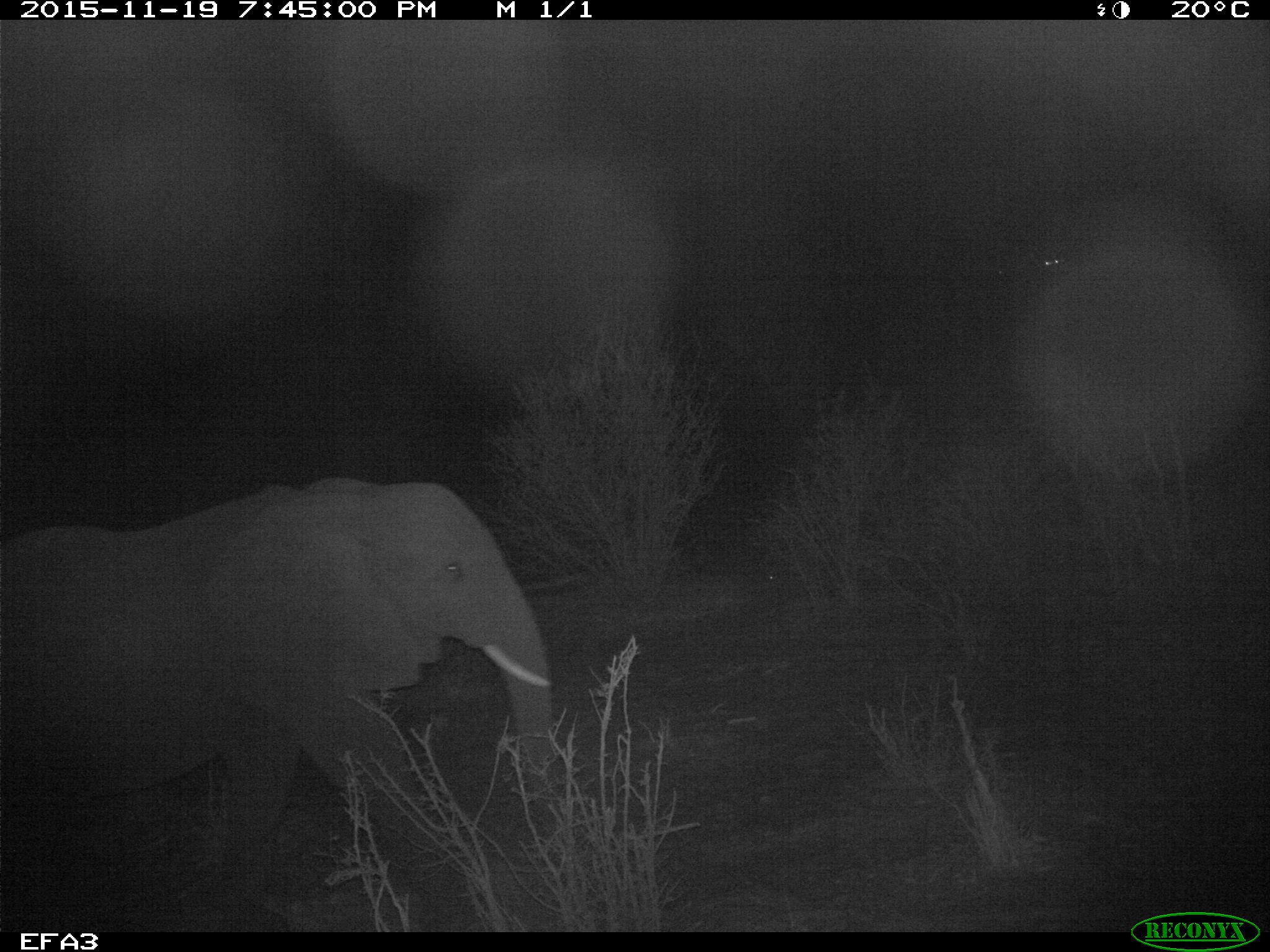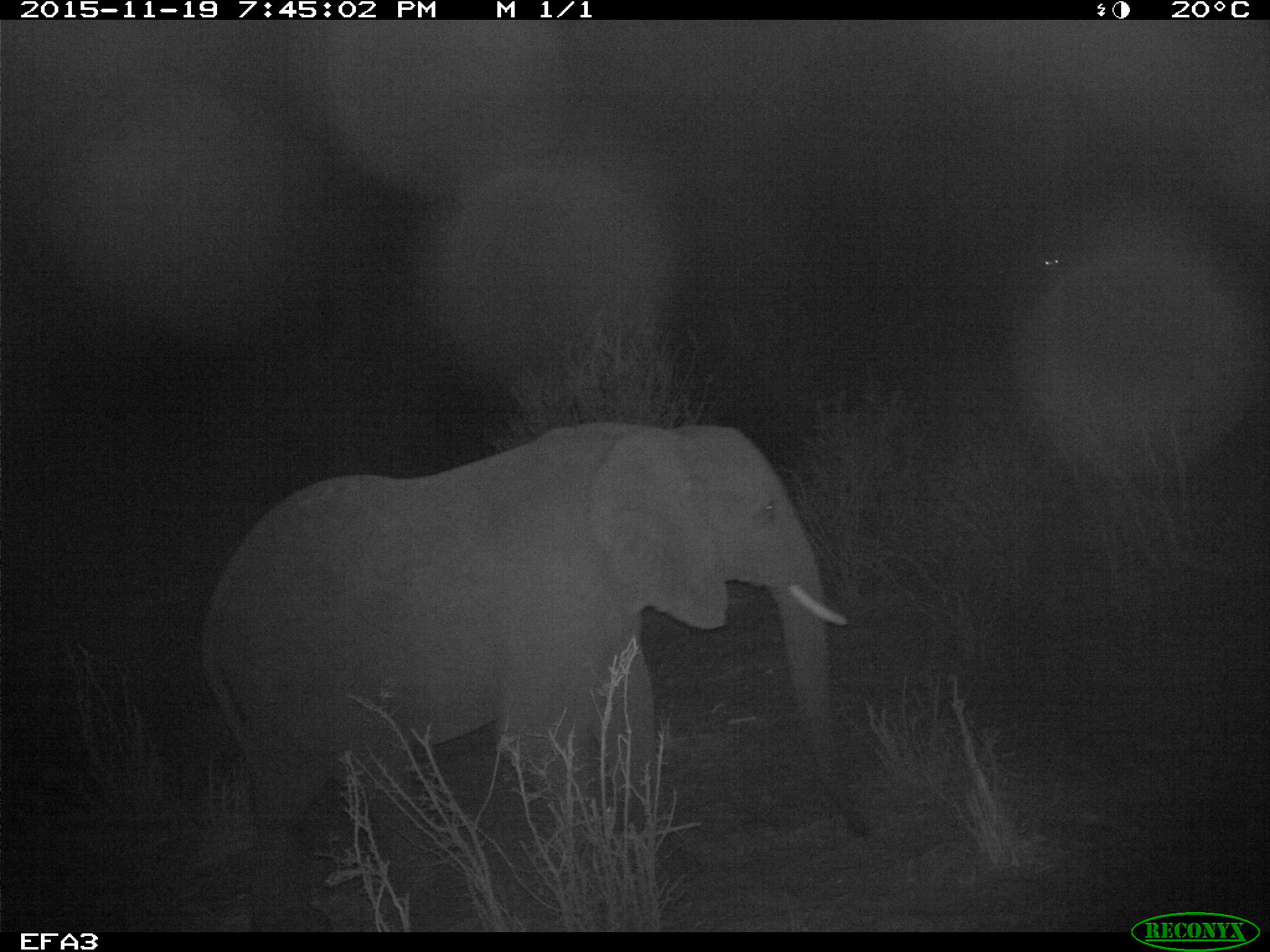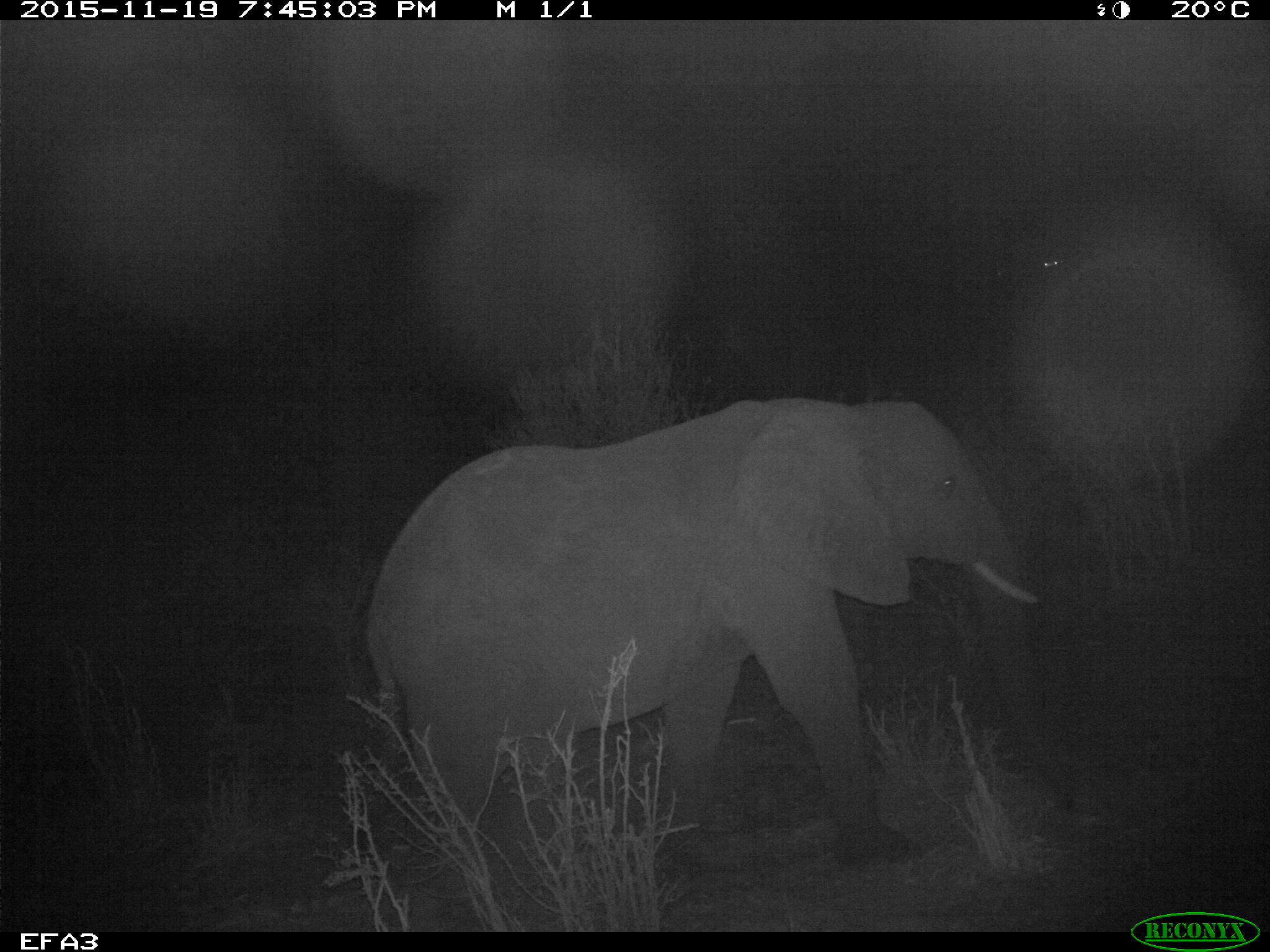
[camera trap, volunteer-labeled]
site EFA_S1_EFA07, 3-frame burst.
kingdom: Animalia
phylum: Chordata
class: Mammalia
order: Proboscidea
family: Elephantidae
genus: Loxodonta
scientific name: Loxodonta africana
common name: african bush elephant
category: elephant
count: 1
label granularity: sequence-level